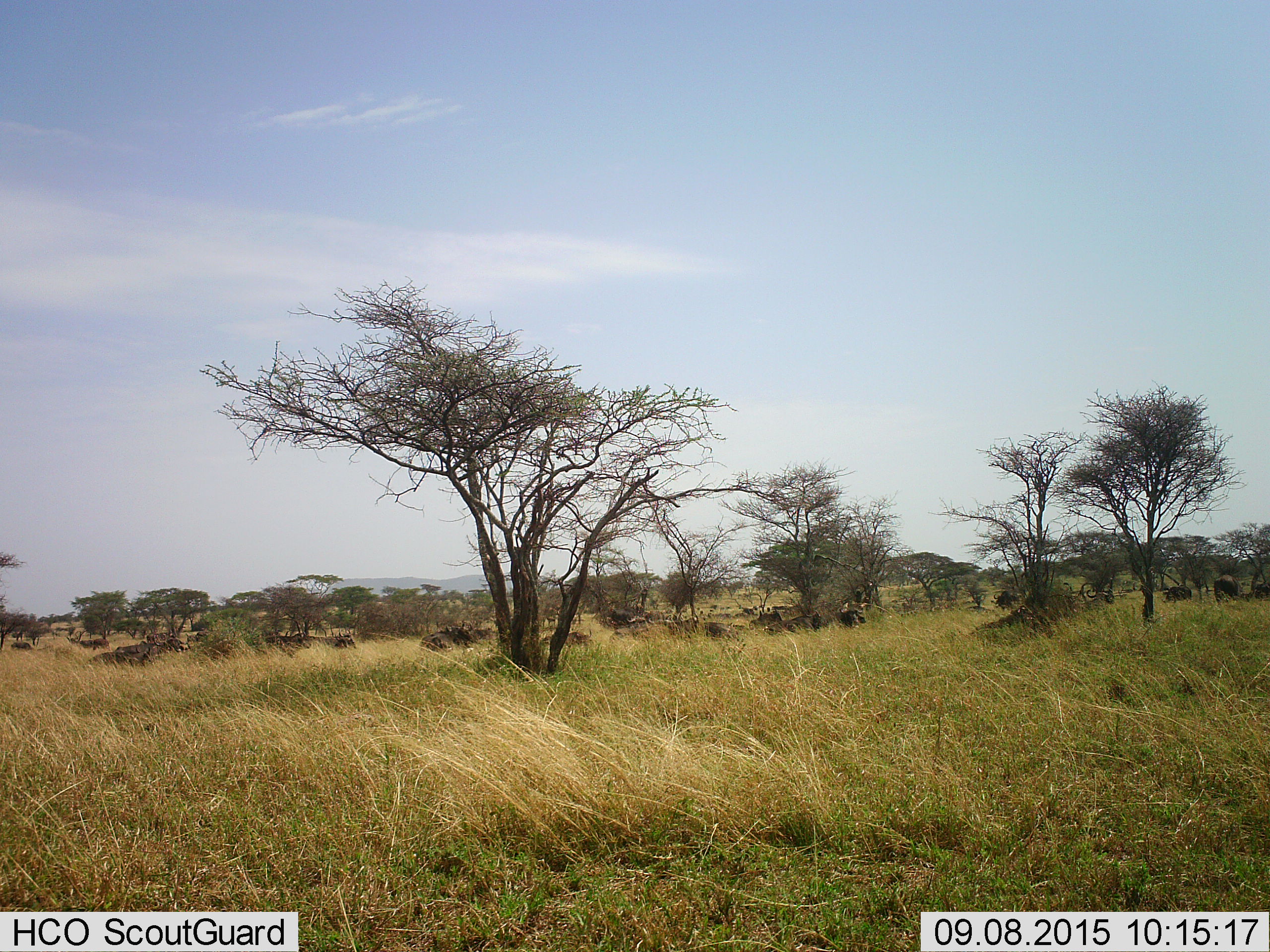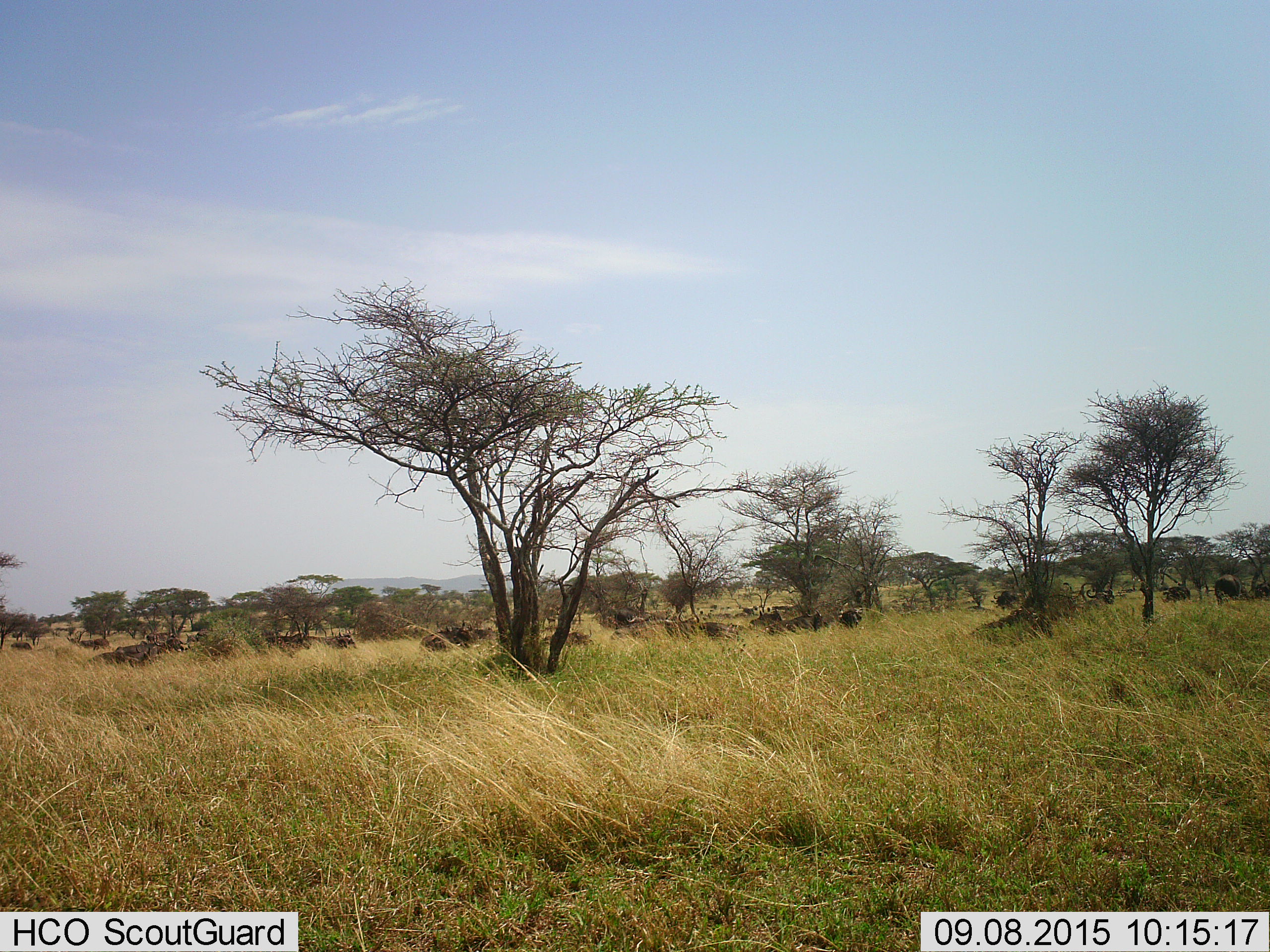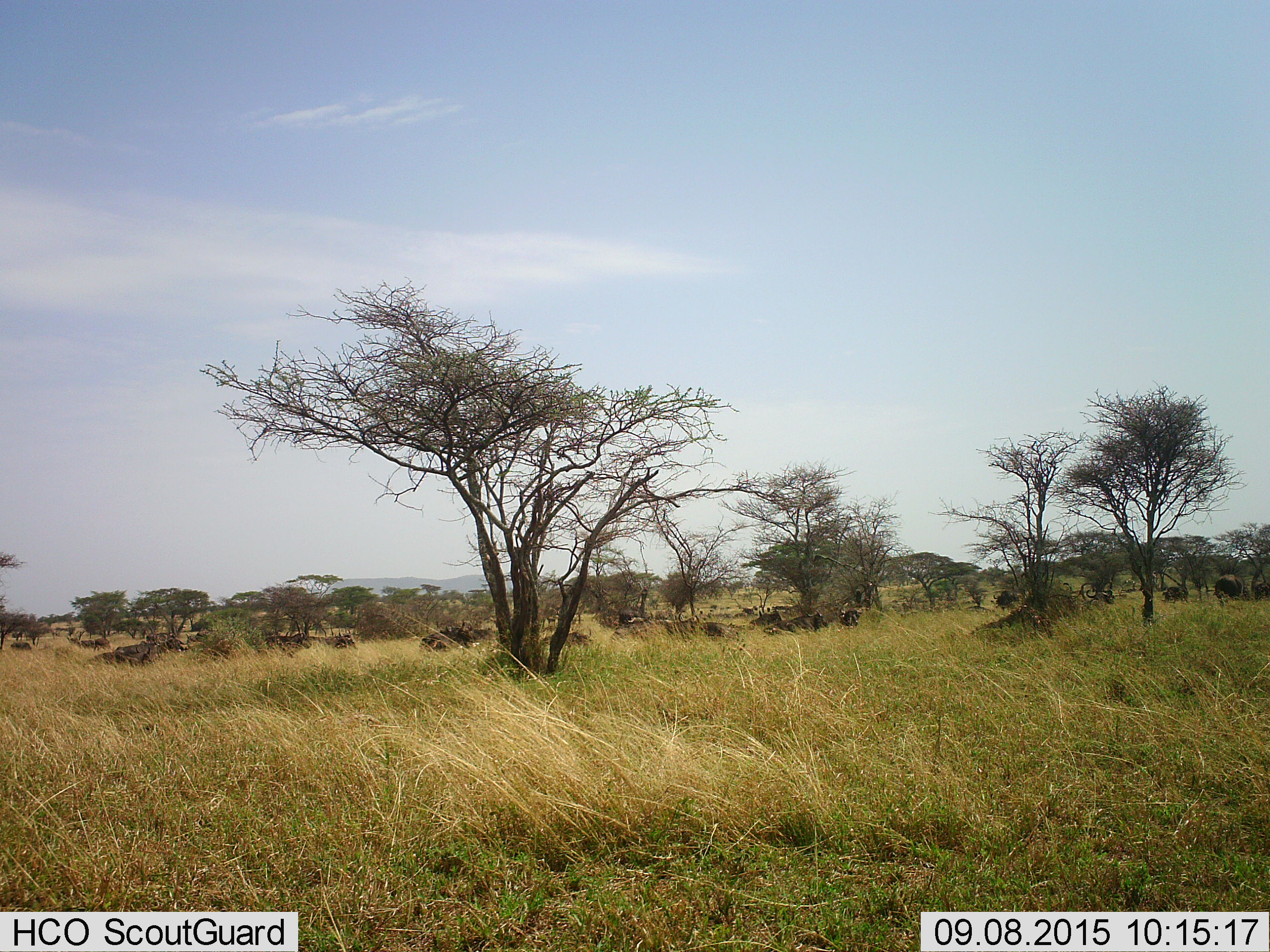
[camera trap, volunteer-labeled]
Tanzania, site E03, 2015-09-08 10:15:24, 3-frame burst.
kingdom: Animalia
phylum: Chordata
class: Mammalia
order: Artiodactyla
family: Bovidae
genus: Syncerus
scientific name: Syncerus caffer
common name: cape buffalo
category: buffalo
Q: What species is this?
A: Buffalo (cape buffalo) (Syncerus caffer).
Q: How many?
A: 11-50.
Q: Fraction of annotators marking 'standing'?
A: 78%.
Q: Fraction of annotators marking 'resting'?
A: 100%.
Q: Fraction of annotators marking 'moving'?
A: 0%.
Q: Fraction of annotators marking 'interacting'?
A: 0%.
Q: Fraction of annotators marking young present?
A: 0%.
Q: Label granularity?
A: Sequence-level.